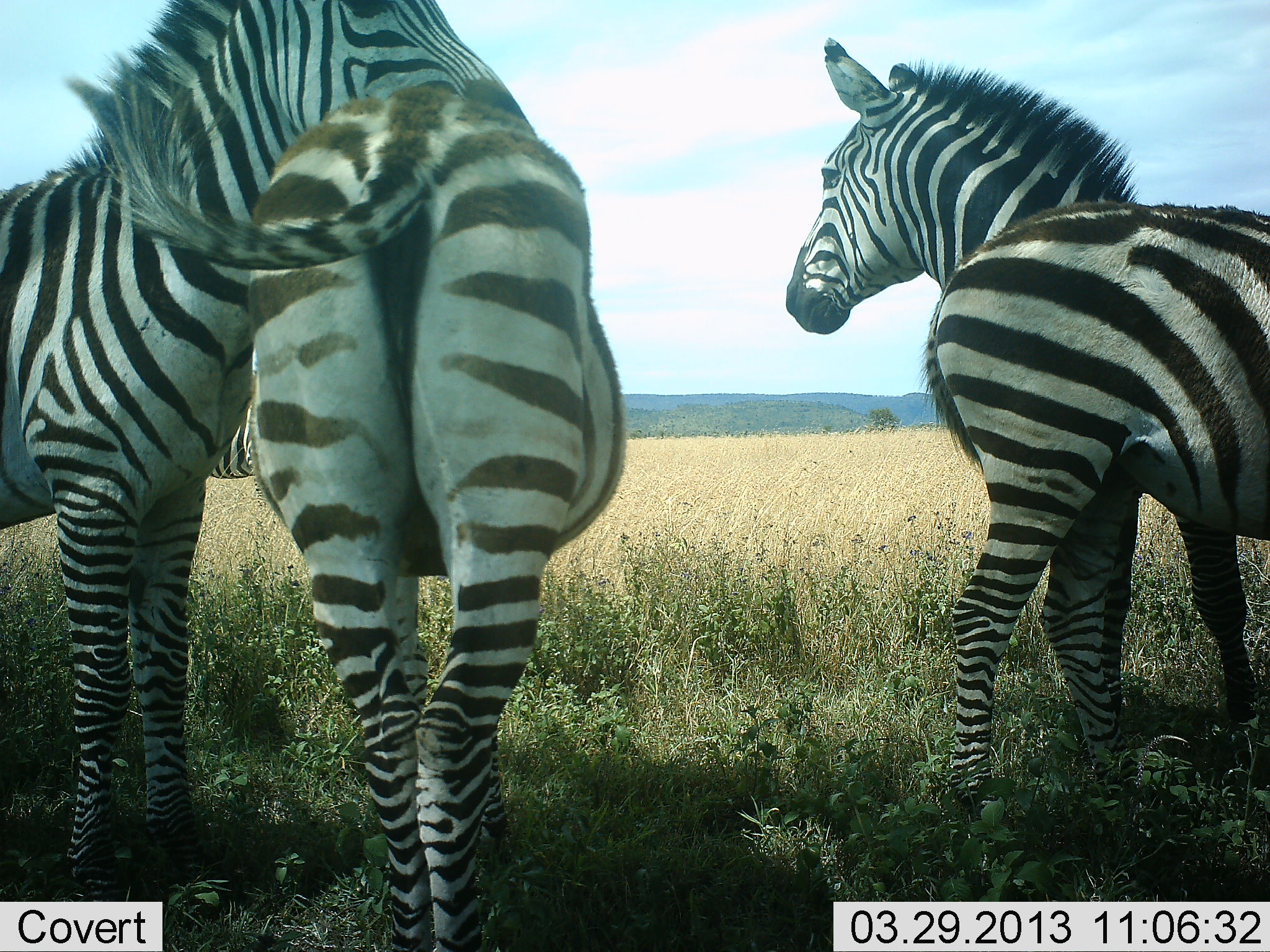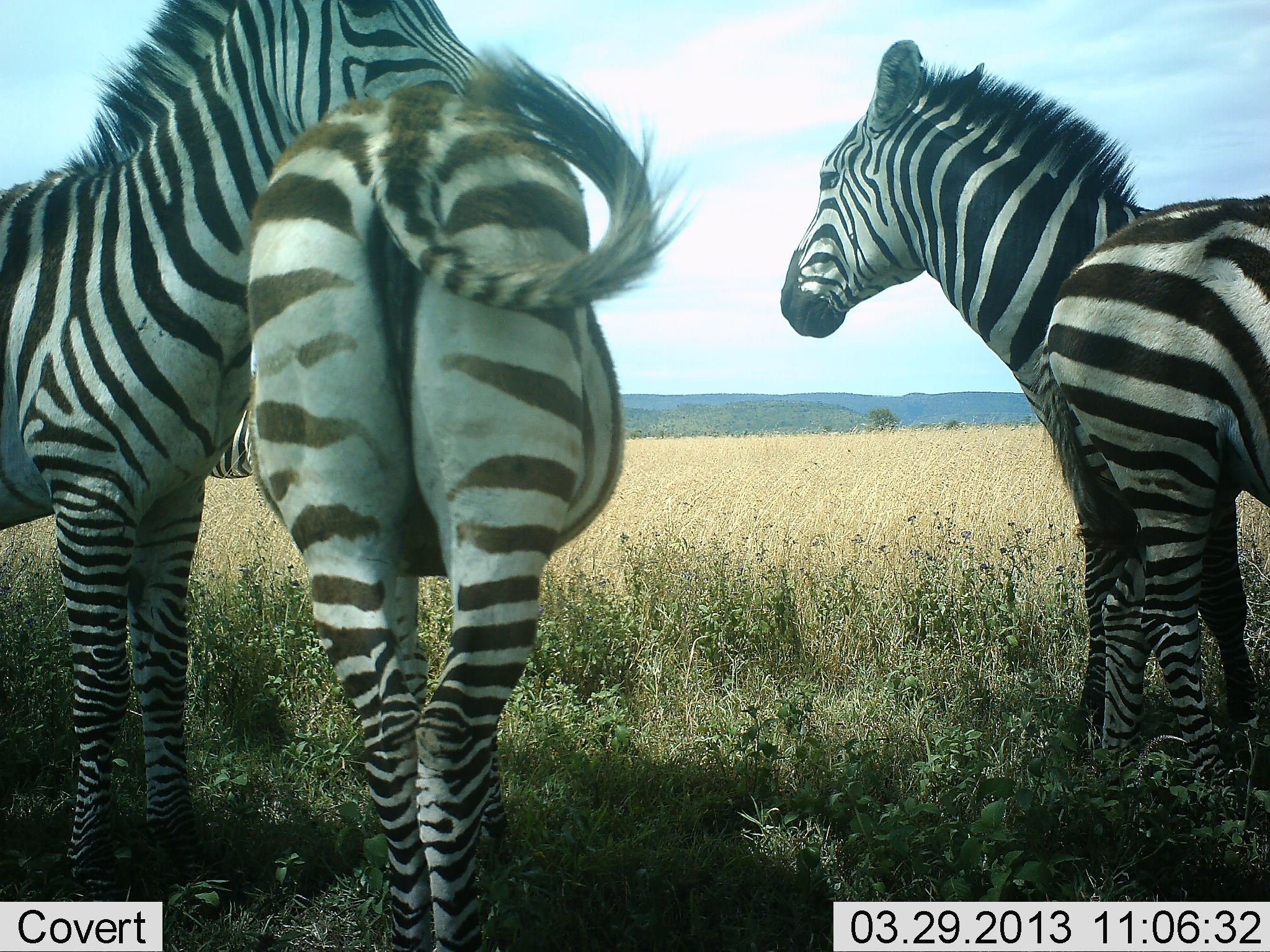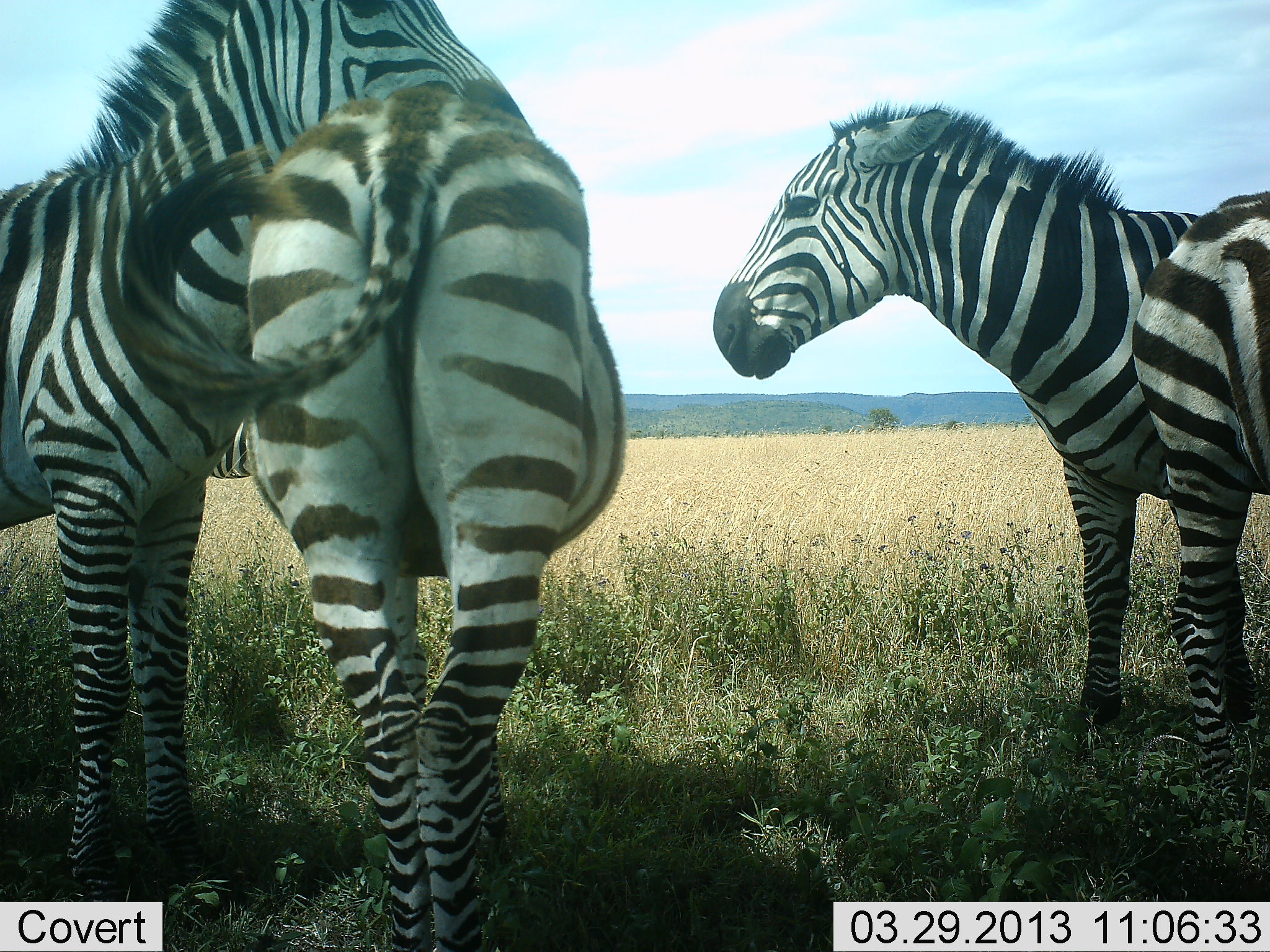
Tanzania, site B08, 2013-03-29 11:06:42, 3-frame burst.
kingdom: Animalia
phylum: Chordata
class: Mammalia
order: Perissodactyla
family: Equidae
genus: Equus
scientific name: Equus quagga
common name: plains zebra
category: zebra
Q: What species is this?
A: Zebra (plains zebra) (Equus quagga).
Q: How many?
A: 4.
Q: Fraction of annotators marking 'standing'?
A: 90%.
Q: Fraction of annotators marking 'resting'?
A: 13%.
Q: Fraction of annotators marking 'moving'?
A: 16%.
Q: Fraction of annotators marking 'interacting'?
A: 29%.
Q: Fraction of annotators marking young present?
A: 13%.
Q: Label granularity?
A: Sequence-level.